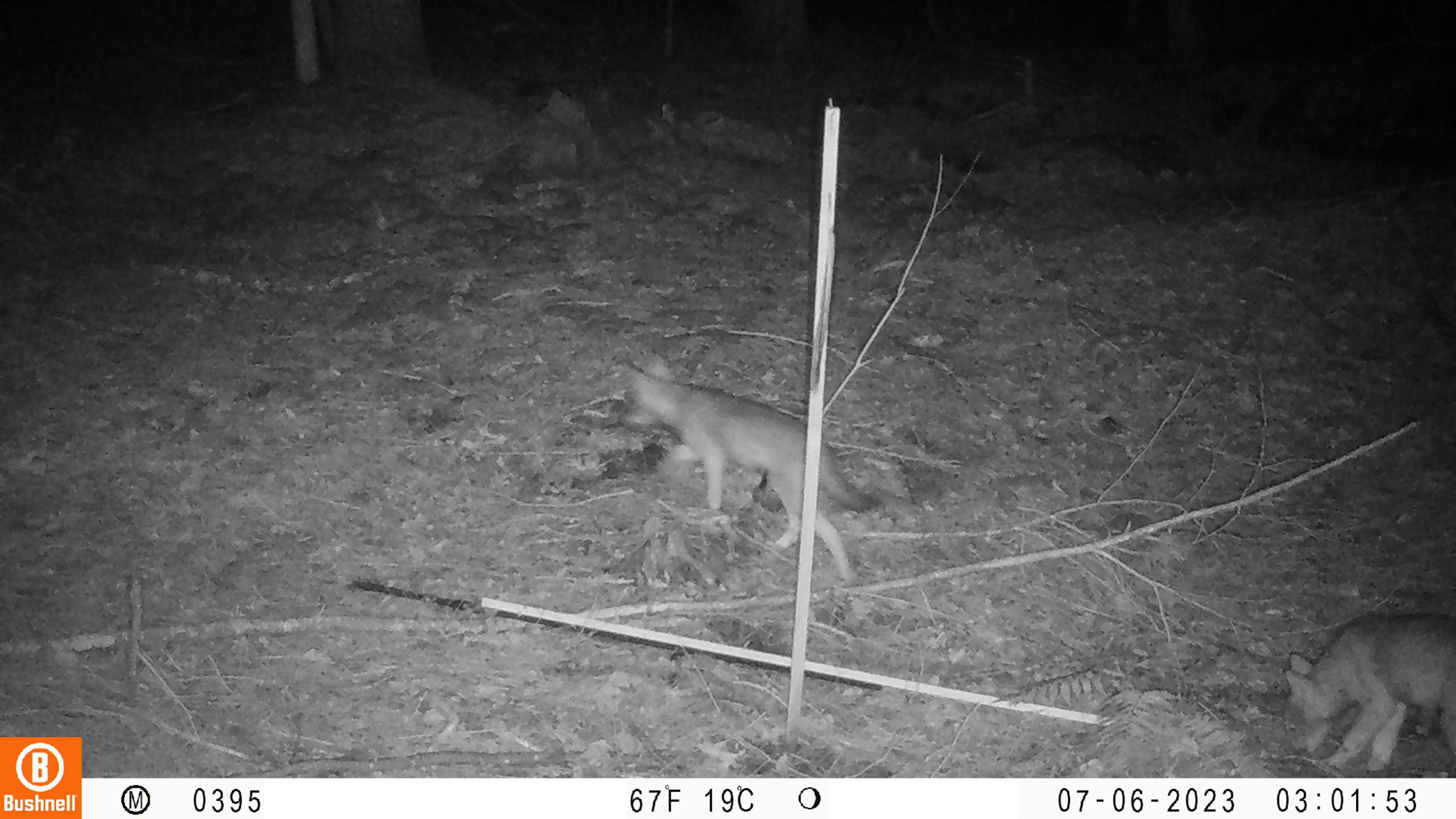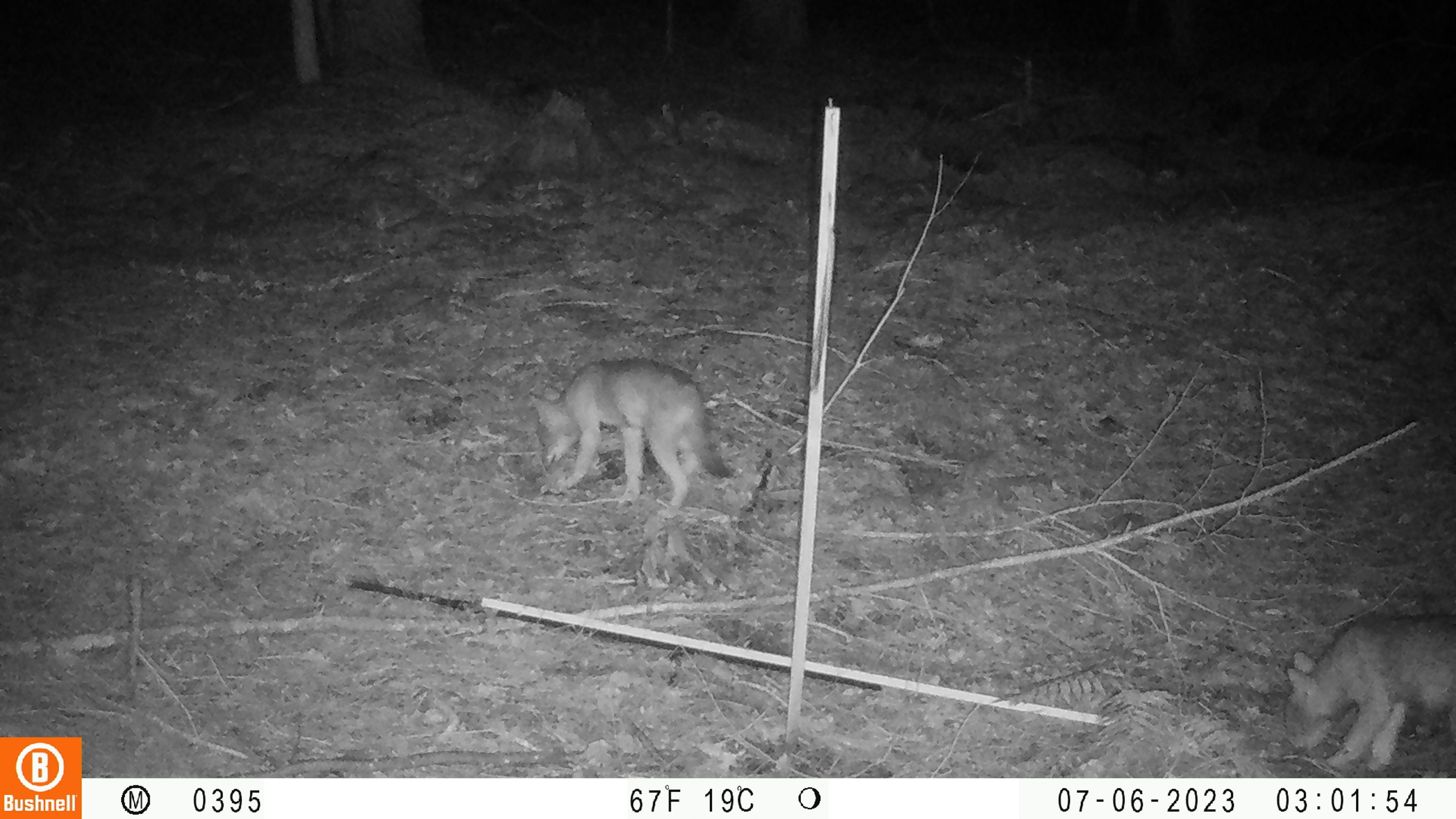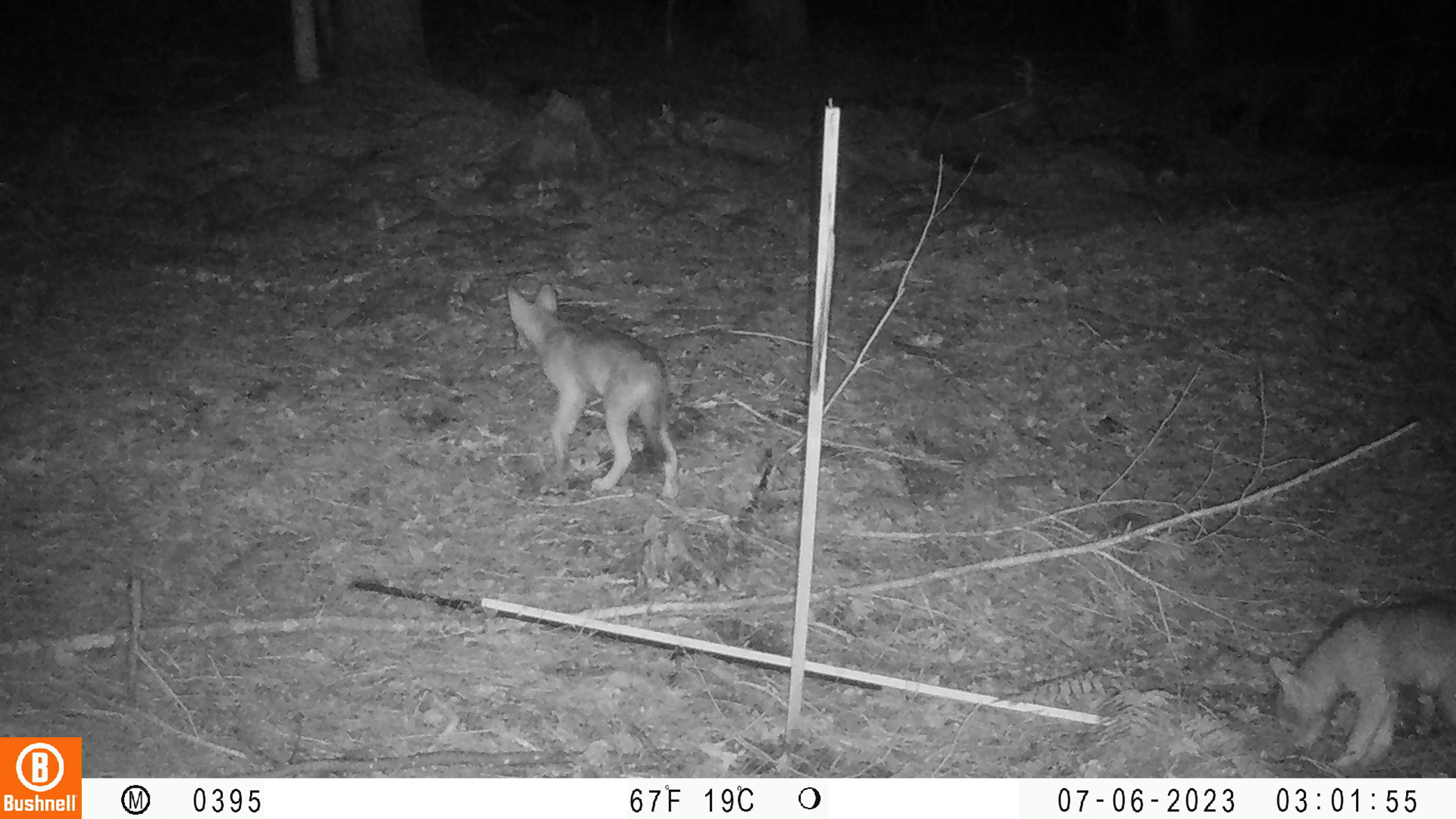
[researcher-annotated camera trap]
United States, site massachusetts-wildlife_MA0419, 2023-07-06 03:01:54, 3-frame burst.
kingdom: Animalia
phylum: Chordata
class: Mammalia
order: Carnivora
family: Canidae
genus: Urocyon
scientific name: Urocyon cinereoargenteus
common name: gray fox